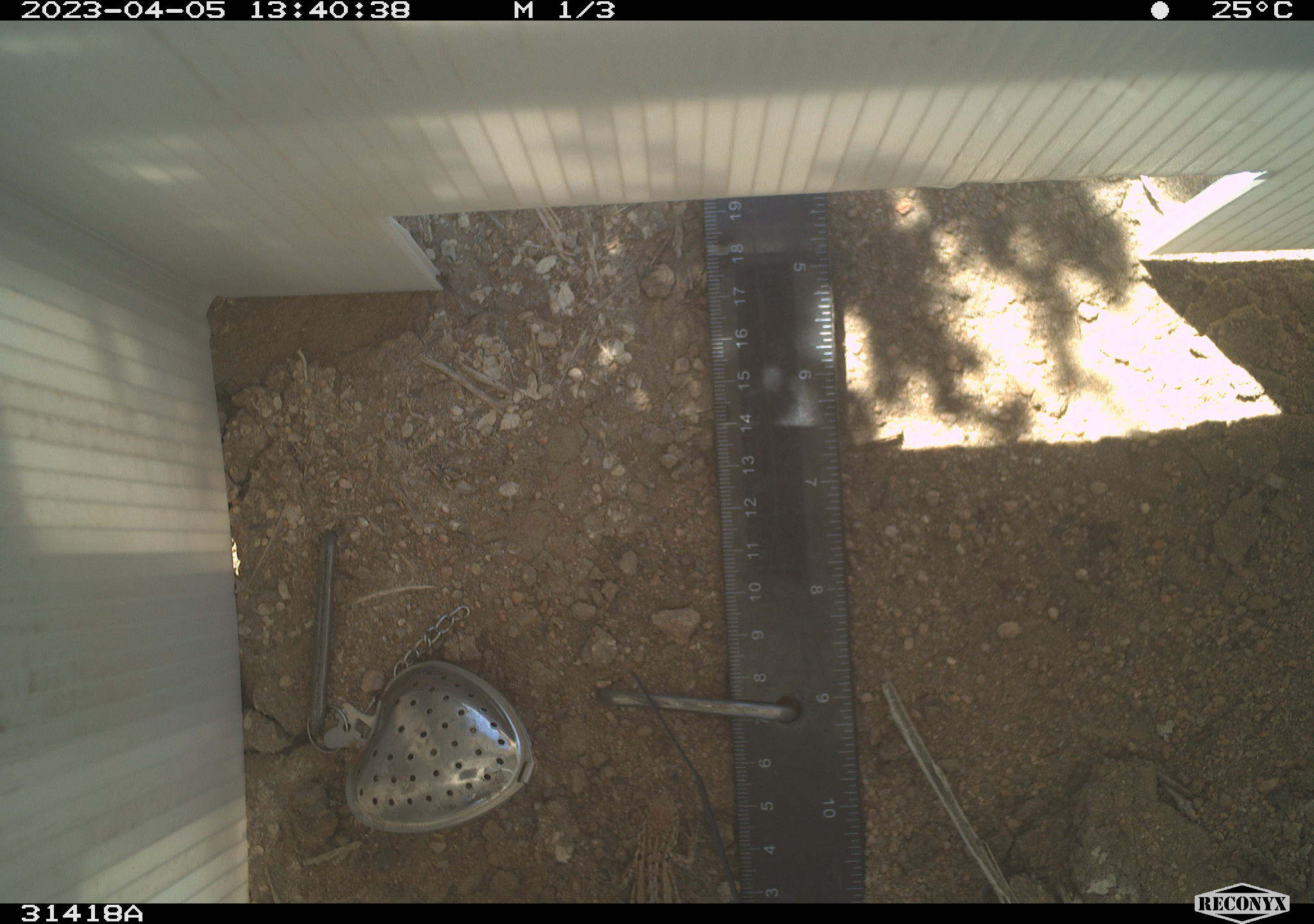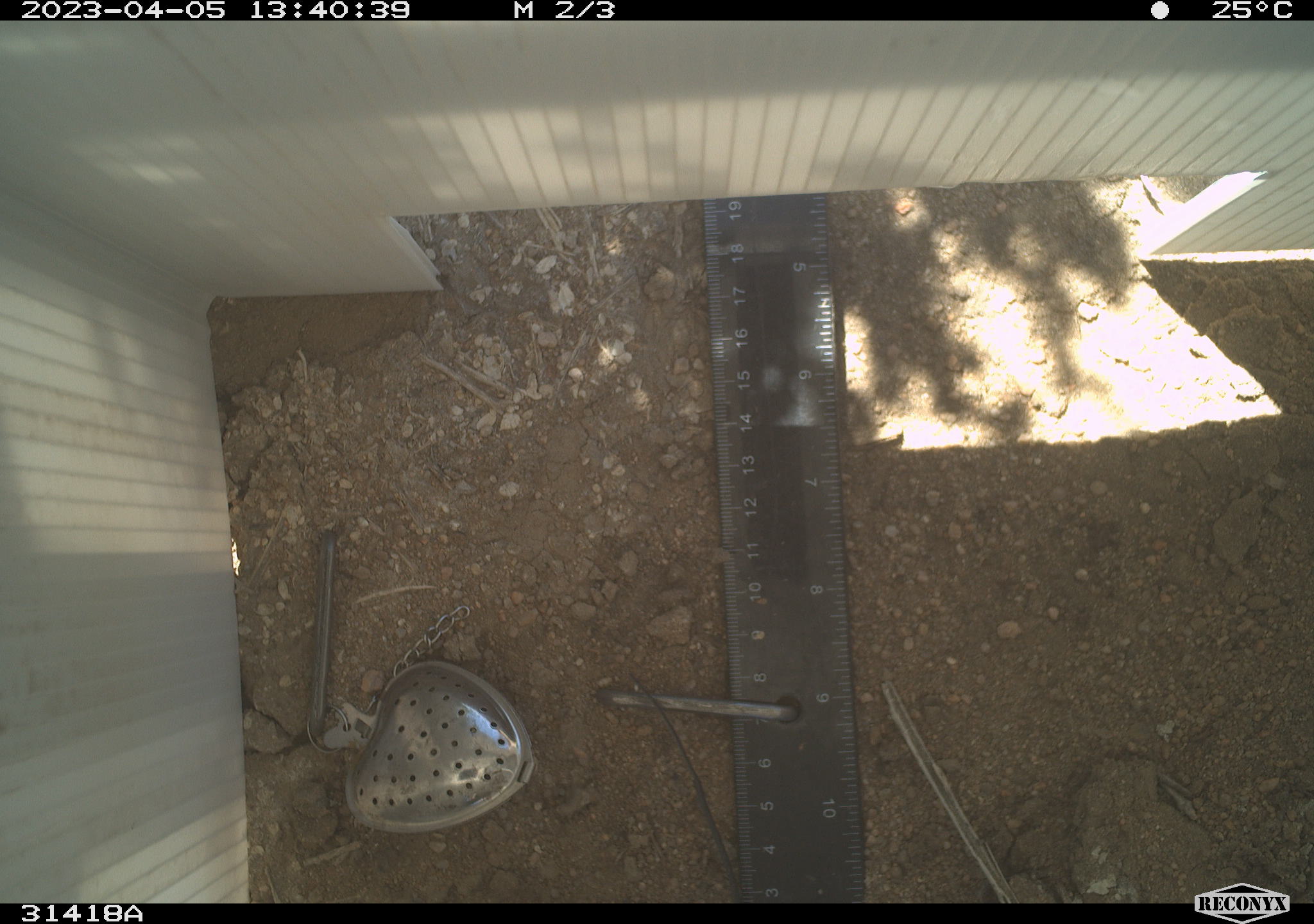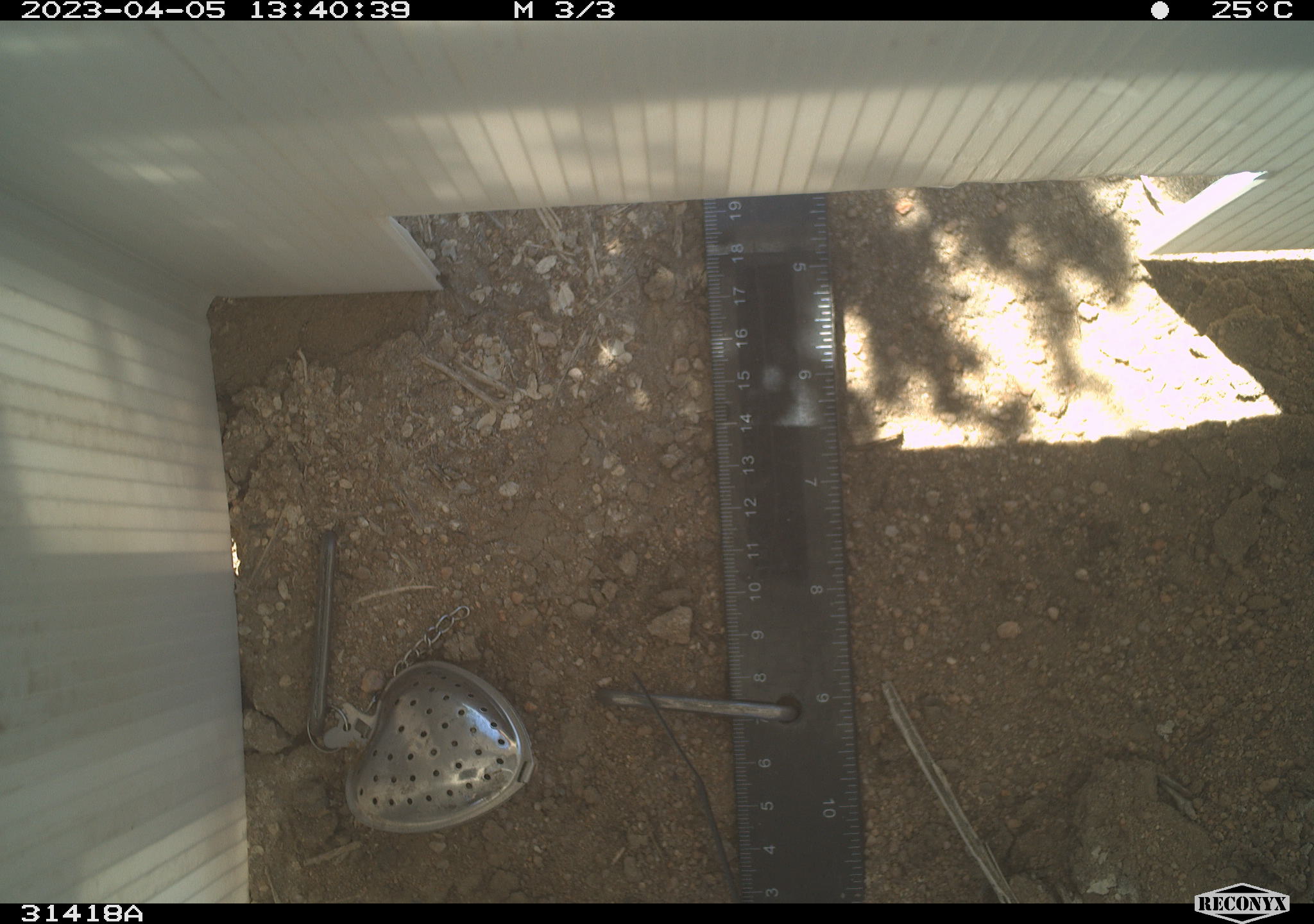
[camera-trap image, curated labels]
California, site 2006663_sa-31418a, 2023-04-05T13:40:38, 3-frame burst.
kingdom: Animalia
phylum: Chordata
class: Reptilia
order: Squamata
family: Phrynosomatidae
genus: Sceloporus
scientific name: Sceloporus graciosus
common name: common sagebrush lizard